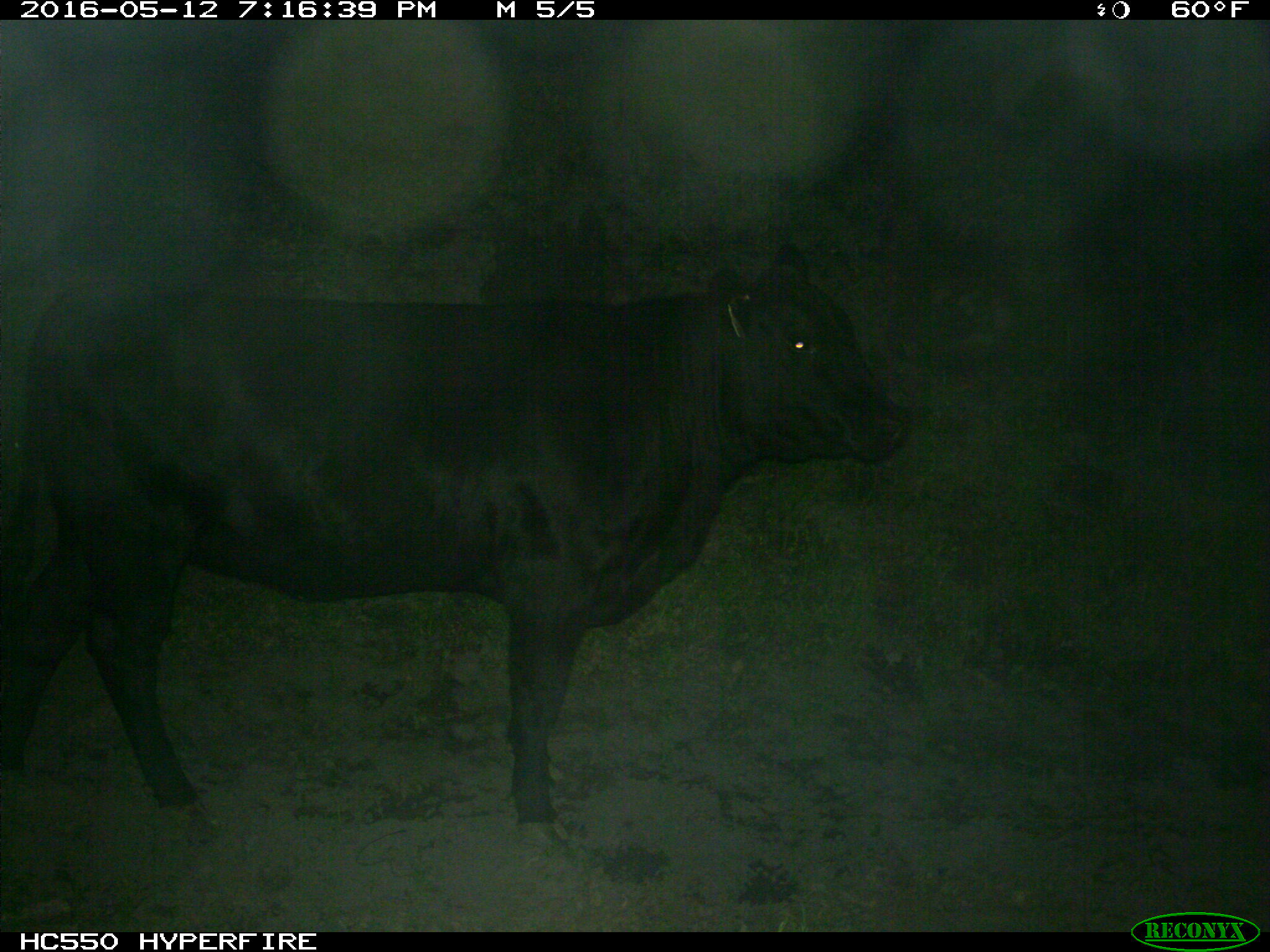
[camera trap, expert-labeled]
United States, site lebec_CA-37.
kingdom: Animalia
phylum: Chordata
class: Mammalia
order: Artiodactyla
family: Bovidae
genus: Bos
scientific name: Bos taurus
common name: domestic cow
Bos taurus (domestic cow).